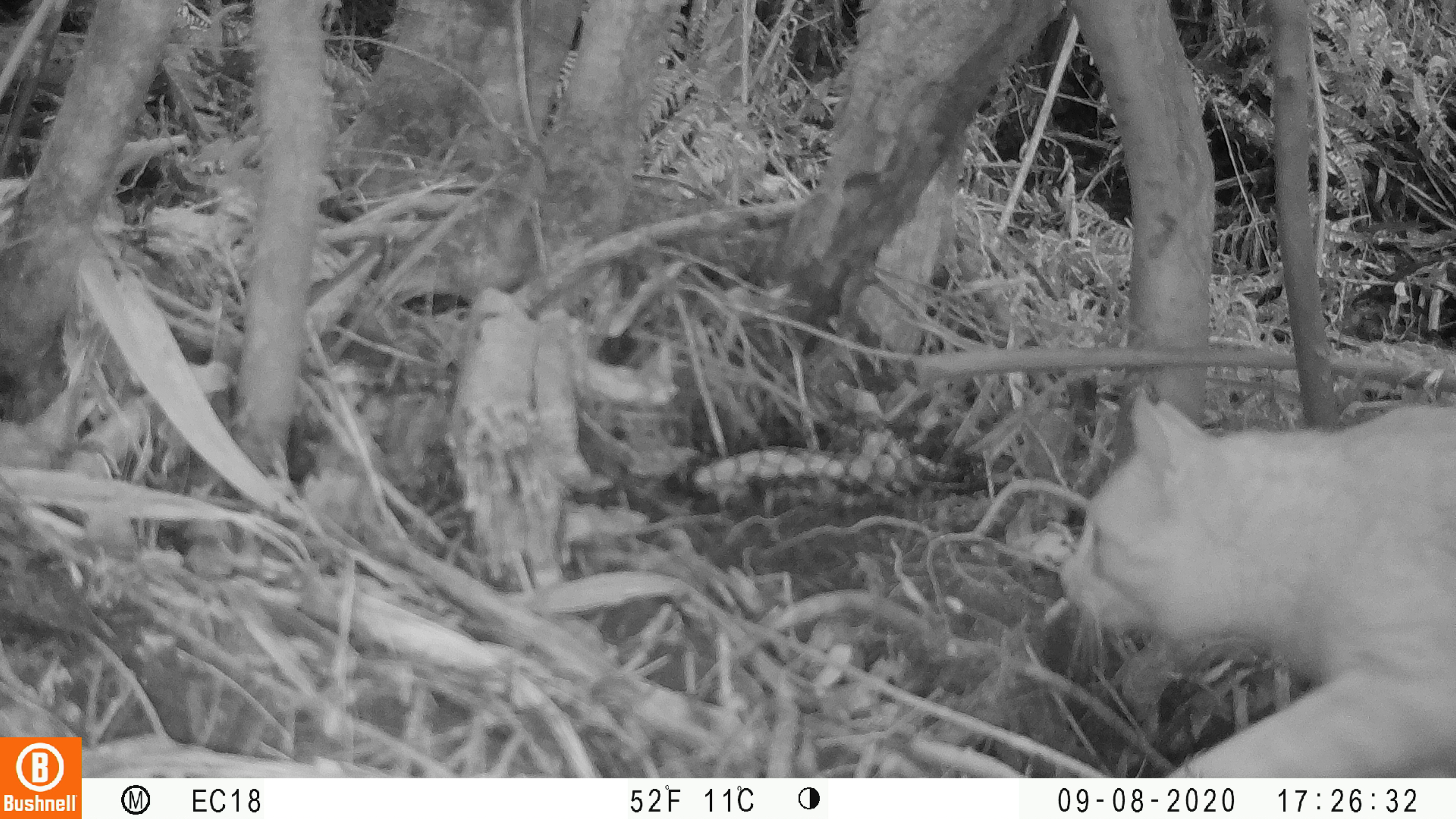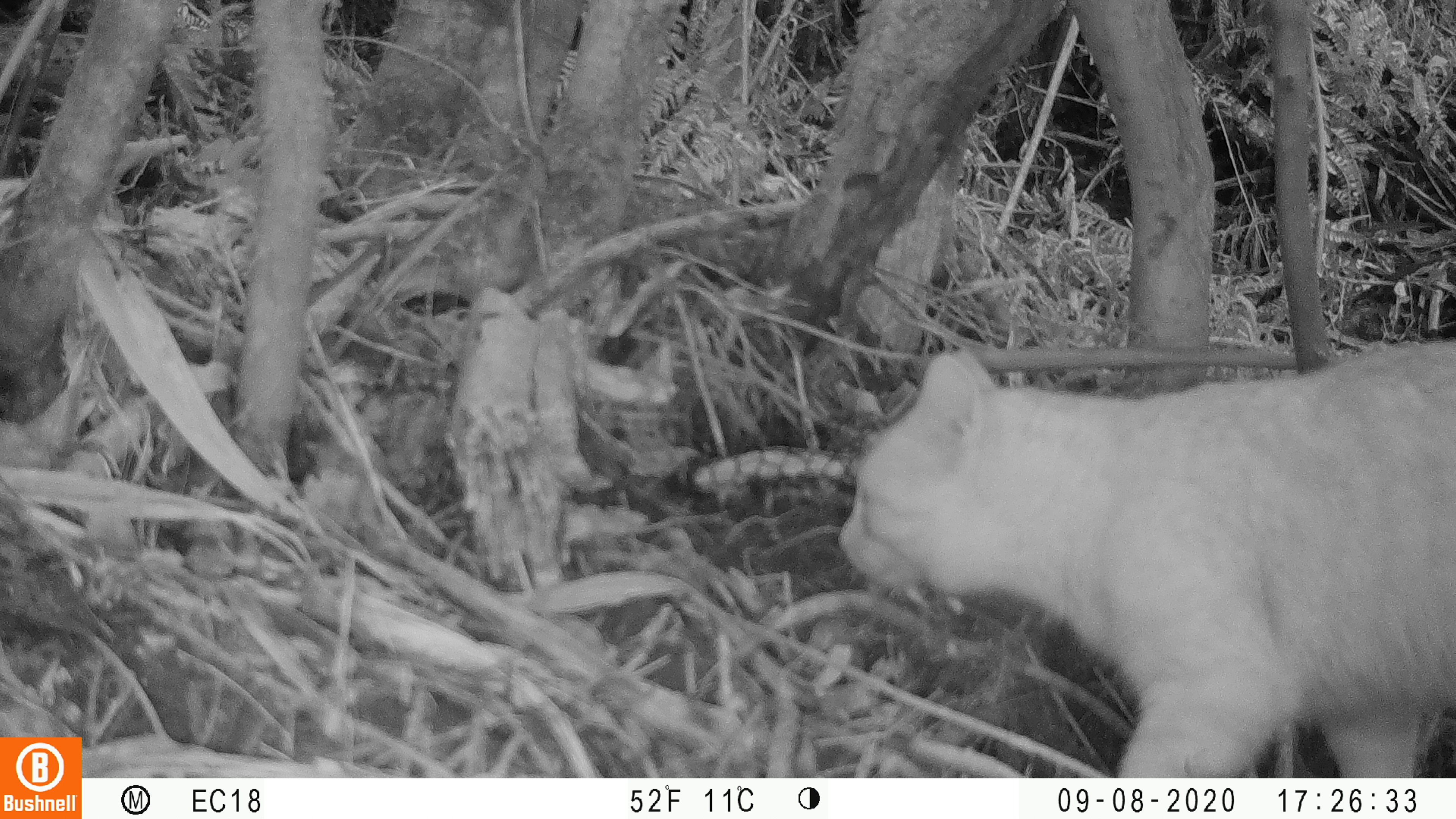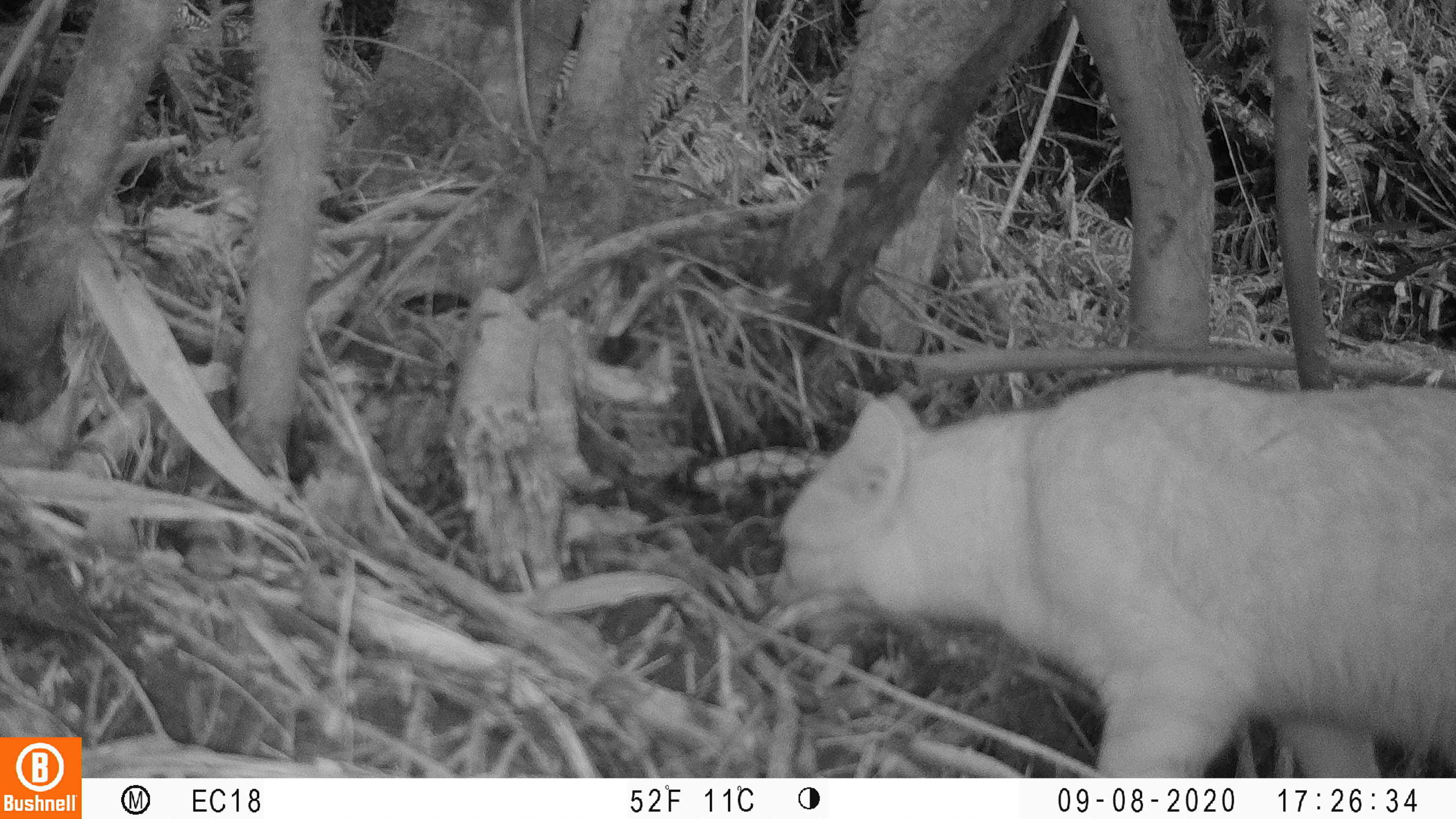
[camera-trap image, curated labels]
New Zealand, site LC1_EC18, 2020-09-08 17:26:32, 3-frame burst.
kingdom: Animalia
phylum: Chordata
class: Mammalia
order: Carnivora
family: Felidae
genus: Felis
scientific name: Felis catus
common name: domestic cat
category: cat